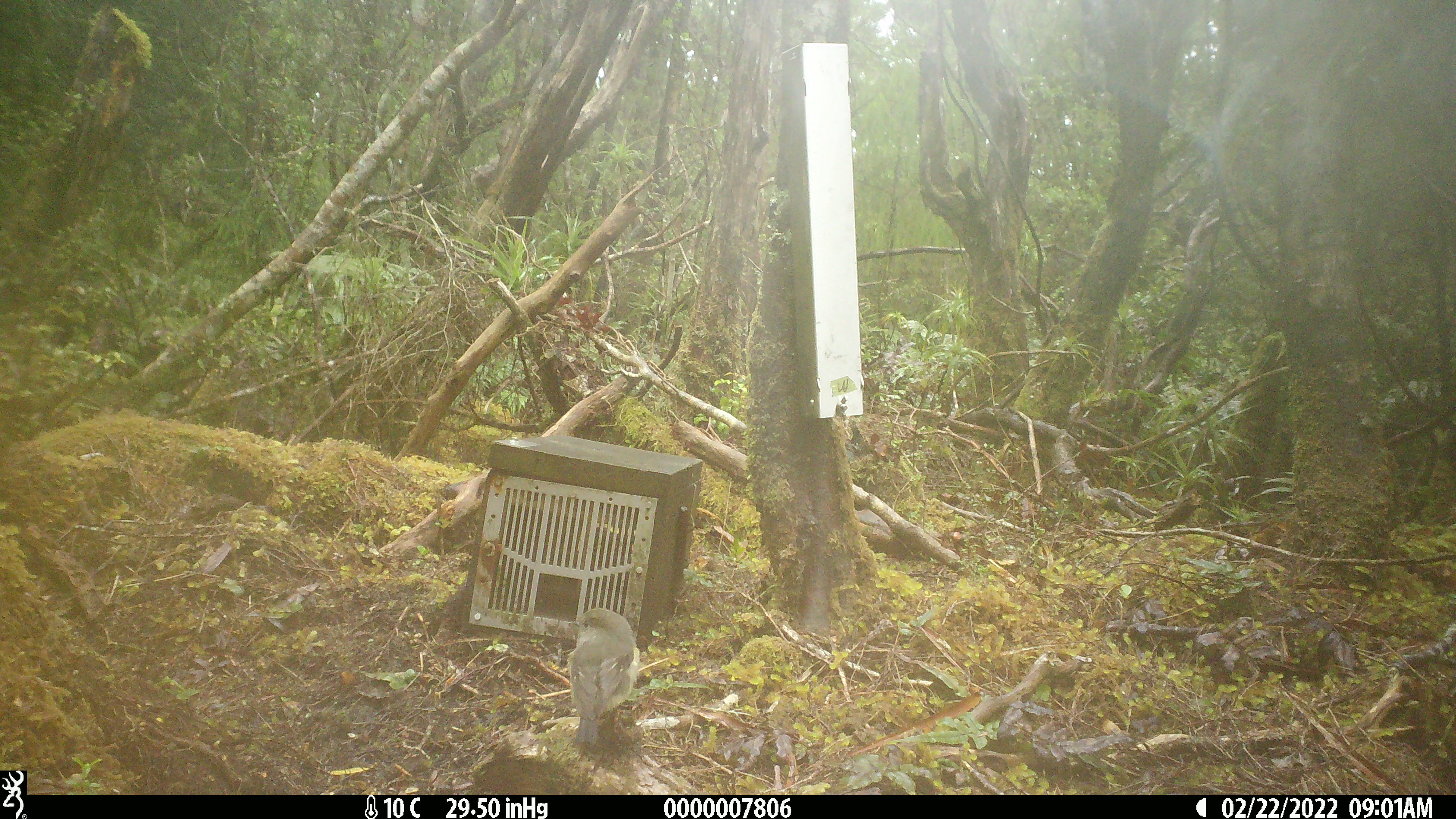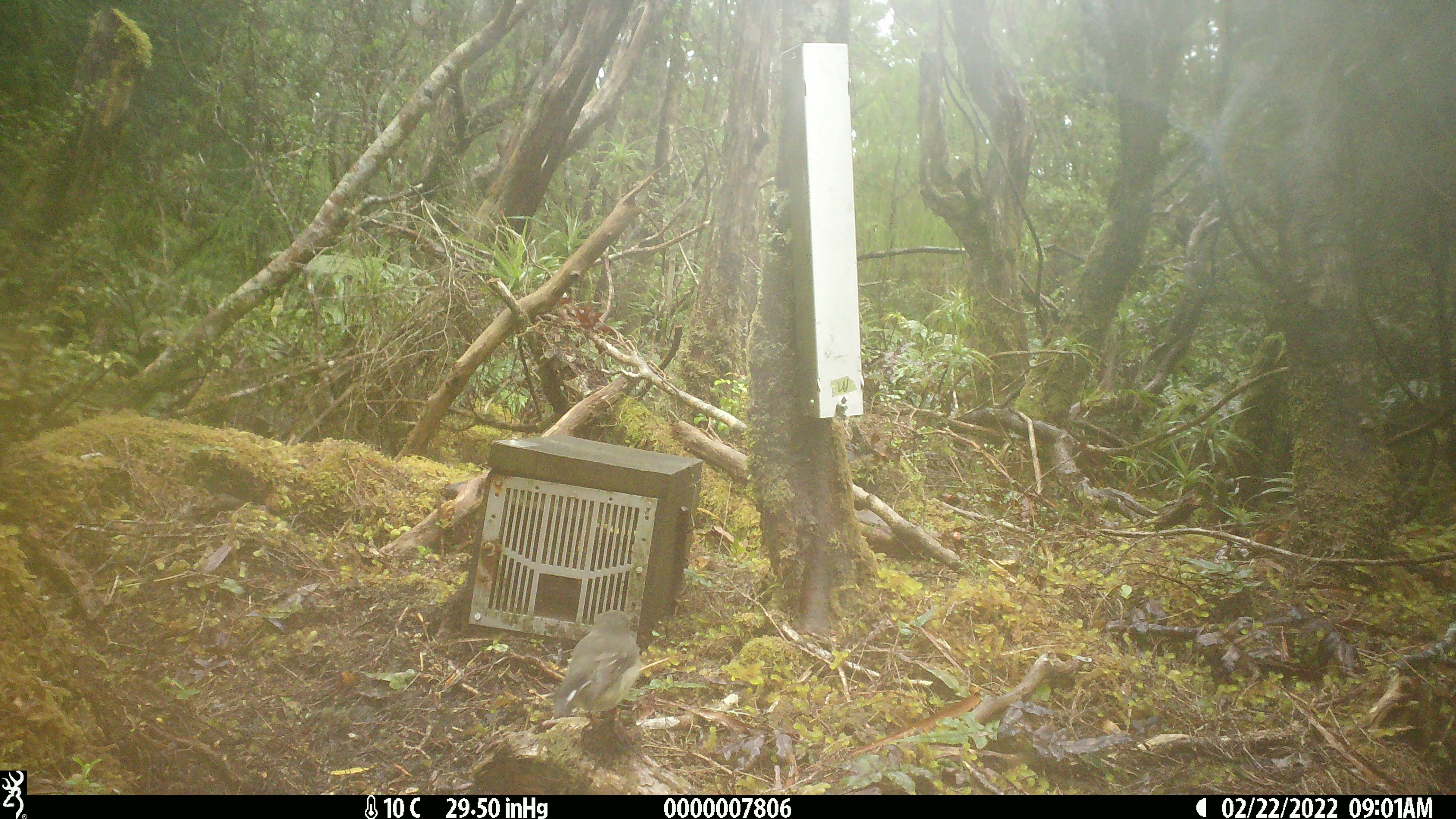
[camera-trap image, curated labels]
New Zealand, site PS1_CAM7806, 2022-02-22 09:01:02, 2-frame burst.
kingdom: Animalia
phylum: Chordata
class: Aves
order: Passeriformes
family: Petroicidae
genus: Petroica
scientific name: Petroica australis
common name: new zealand robin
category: robin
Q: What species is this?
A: Robin (new zealand robin) (Petroica australis).